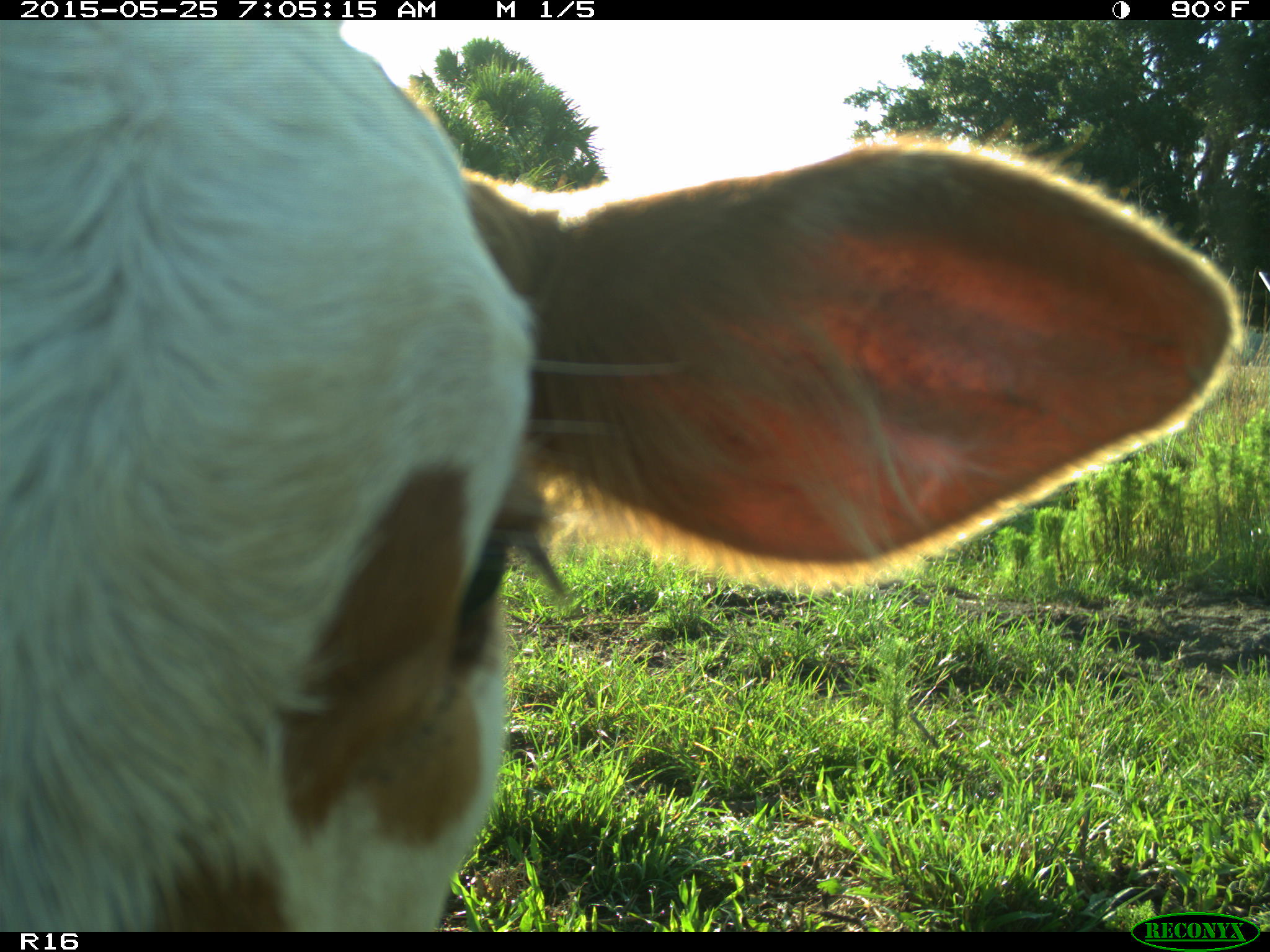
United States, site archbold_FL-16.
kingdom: Animalia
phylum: Chordata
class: Mammalia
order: Artiodactyla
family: Bovidae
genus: Bos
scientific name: Bos taurus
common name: domestic cow